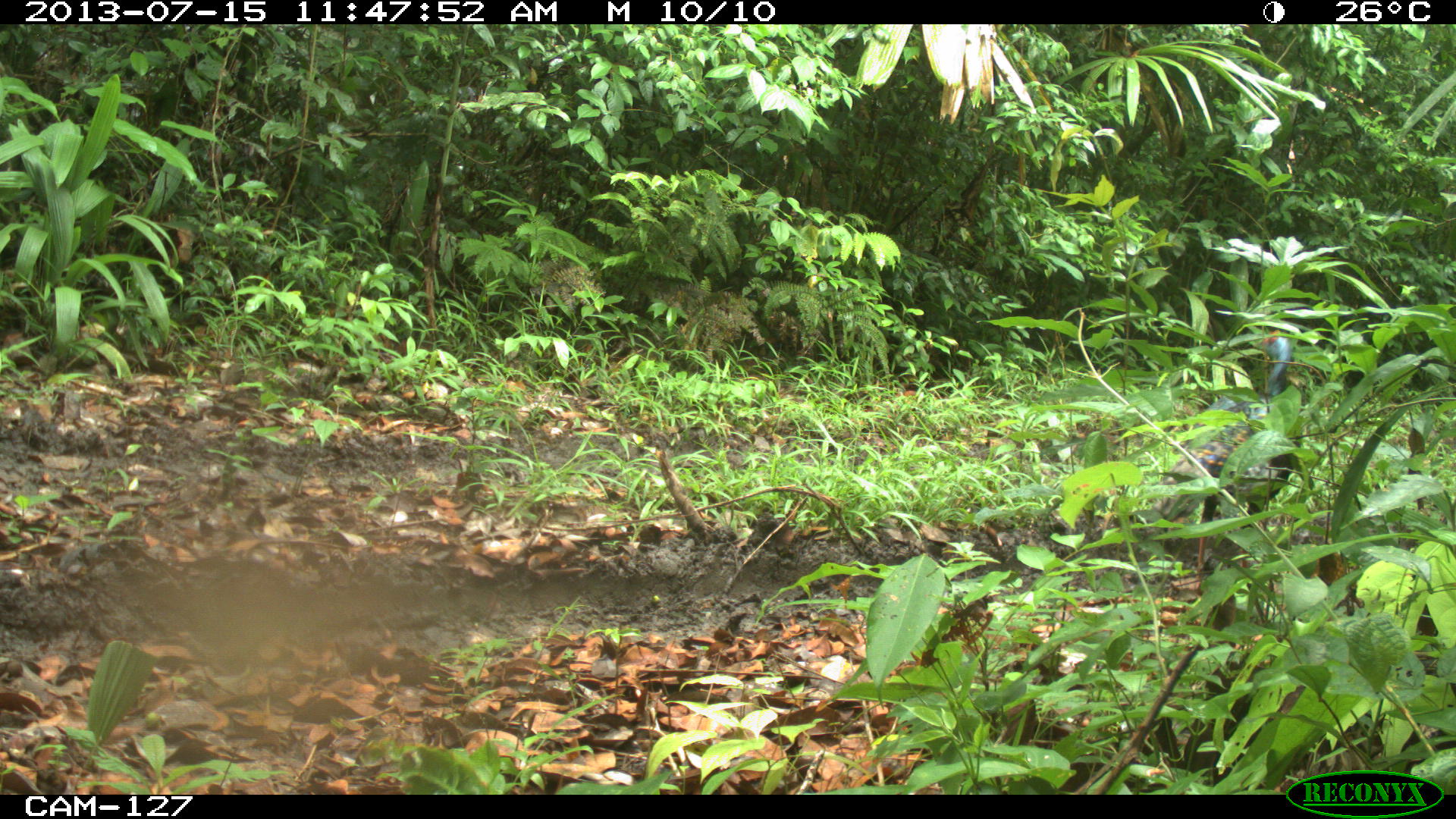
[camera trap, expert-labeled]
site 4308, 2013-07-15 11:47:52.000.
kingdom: Animalia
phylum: Chordata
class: Aves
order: Galliformes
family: Phasianidae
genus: Meleagris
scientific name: Meleagris ocellata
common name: ocellated turkey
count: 2